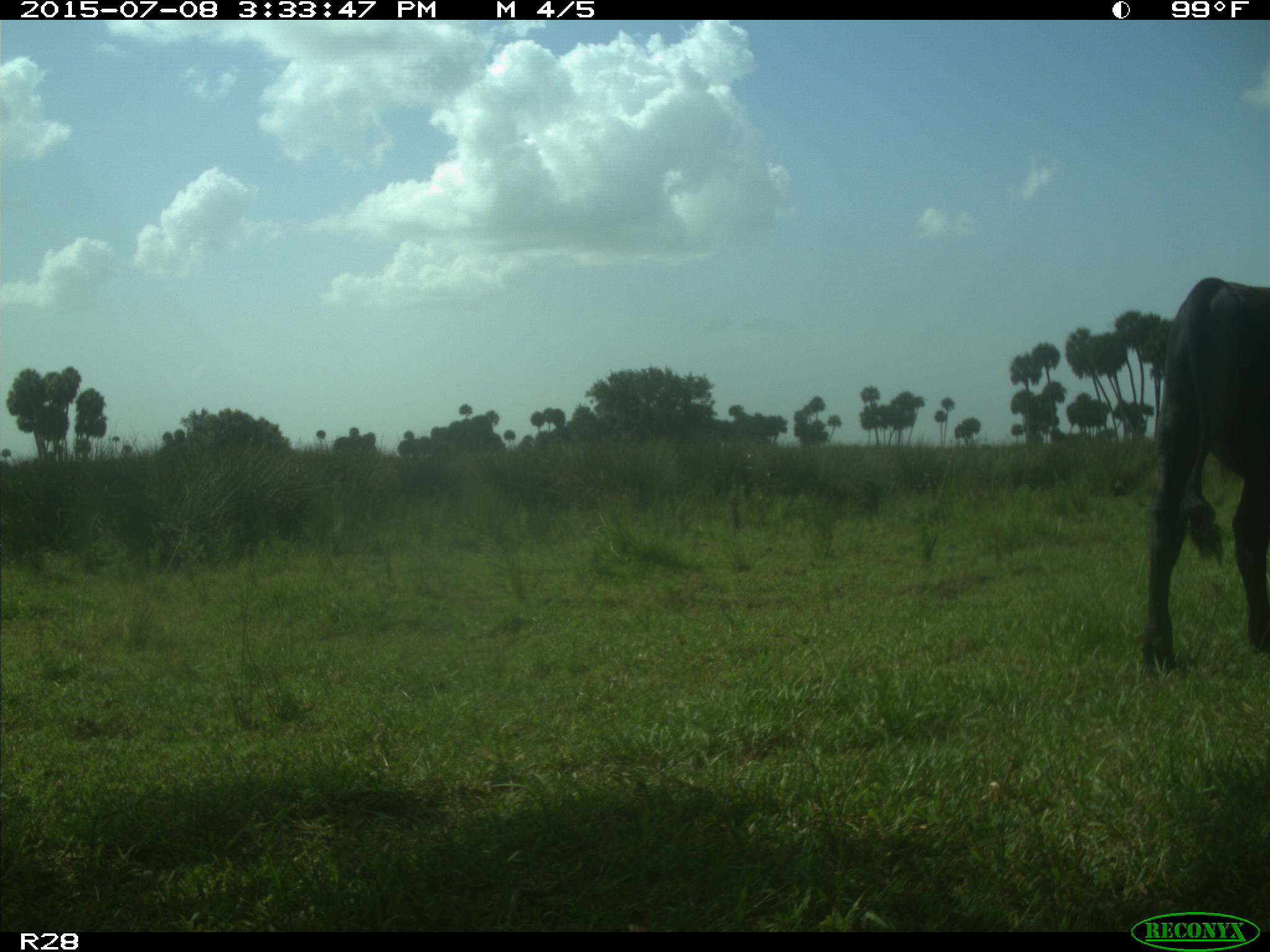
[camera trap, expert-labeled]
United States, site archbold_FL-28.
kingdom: Animalia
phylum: Chordata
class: Mammalia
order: Artiodactyla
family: Bovidae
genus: Bos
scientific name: Bos taurus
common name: domestic cow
Bos taurus (domestic cow).